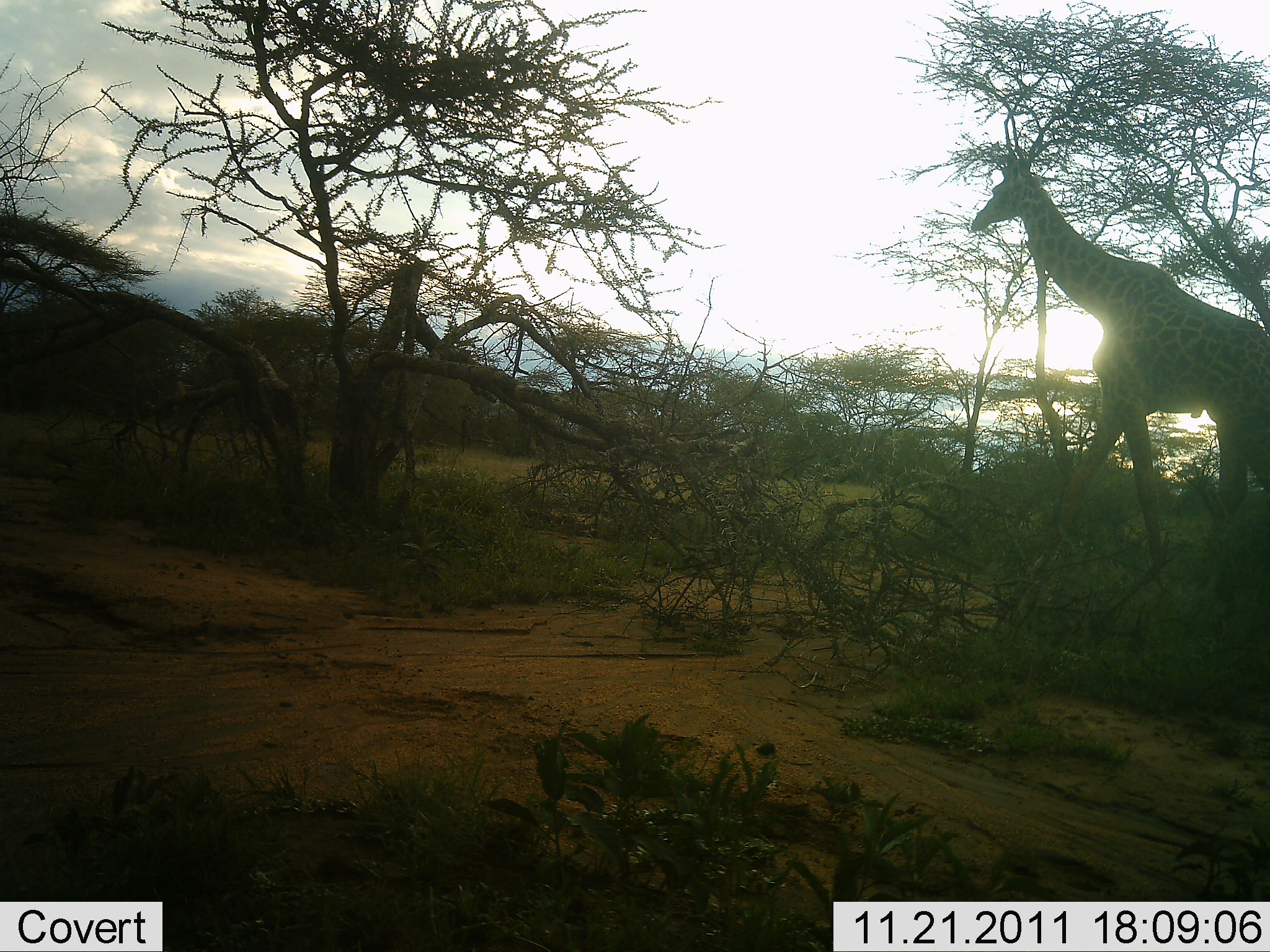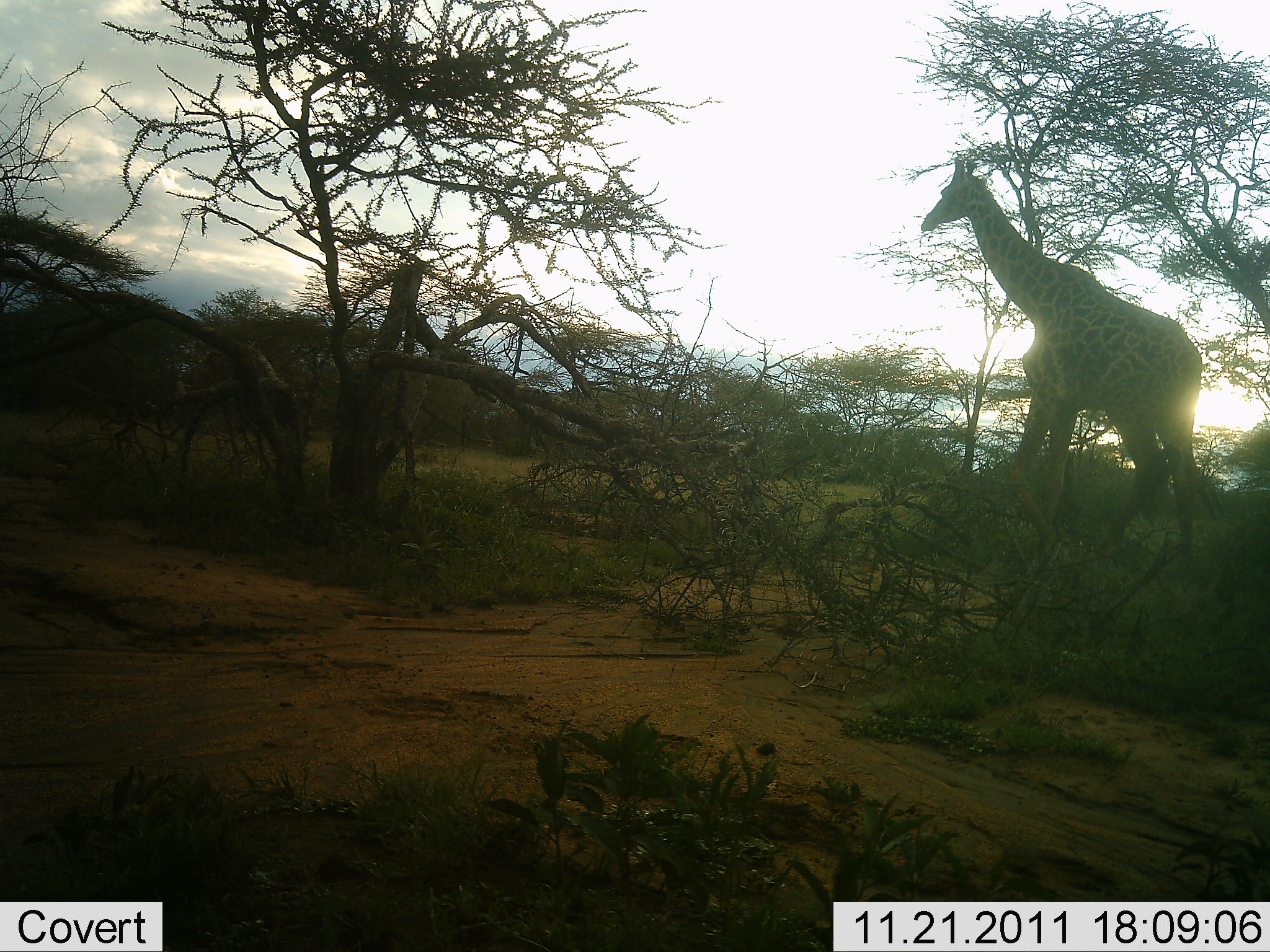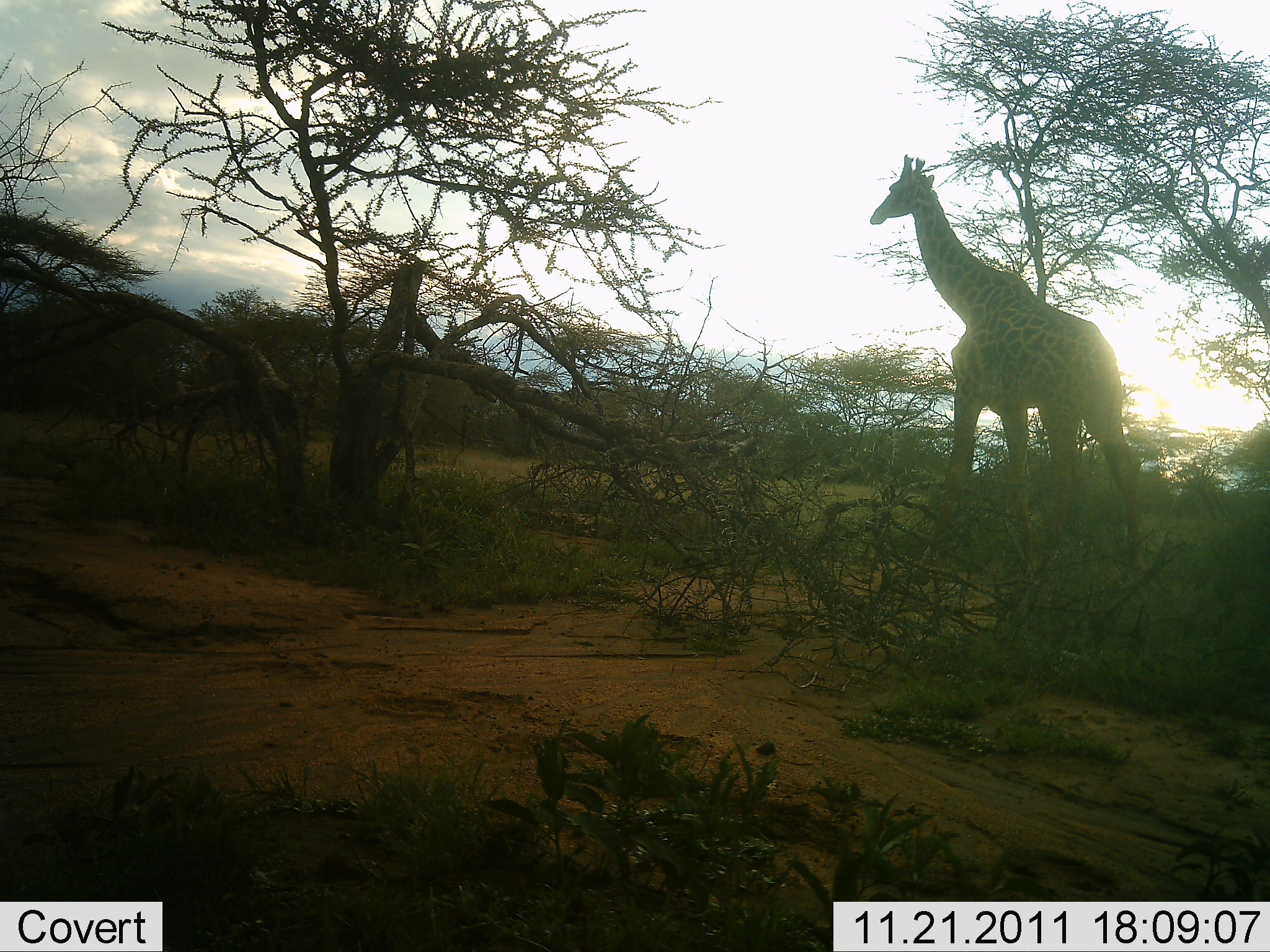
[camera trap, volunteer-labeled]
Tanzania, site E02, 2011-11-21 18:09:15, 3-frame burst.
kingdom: Animalia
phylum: Chordata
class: Mammalia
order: Artiodactyla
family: Giraffidae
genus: Giraffa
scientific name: Giraffa camelopardalis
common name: giraffe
Giraffe (Giraffa camelopardalis), count 1. Behavior (volunteer vote fractions): standing 0%, resting 0%, moving 100%, interacting 0%. Young present (vote fraction): 0%. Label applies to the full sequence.